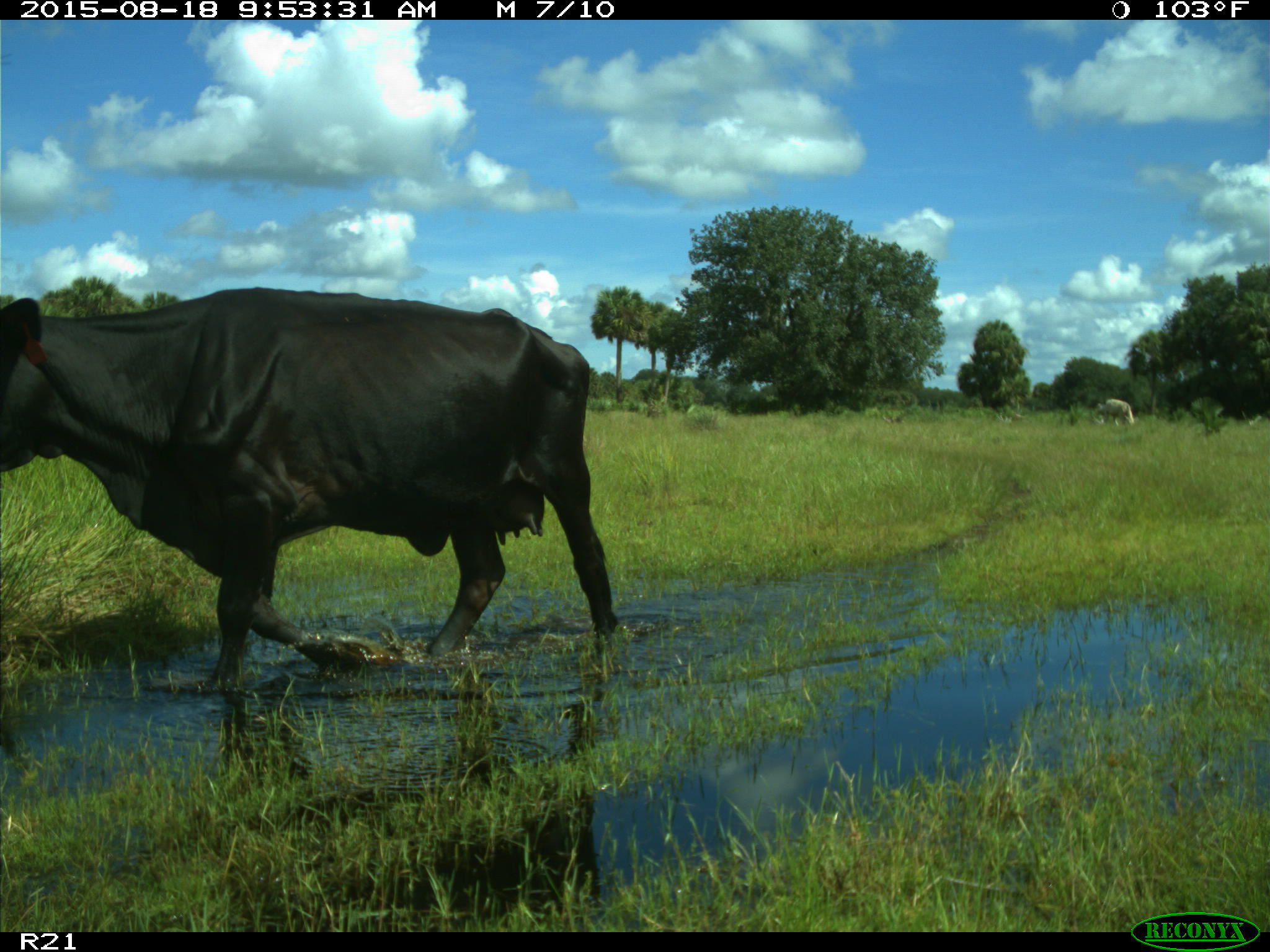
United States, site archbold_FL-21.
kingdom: Animalia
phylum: Chordata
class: Mammalia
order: Artiodactyla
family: Bovidae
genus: Bos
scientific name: Bos taurus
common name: domestic cow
Bos taurus (domestic cow).